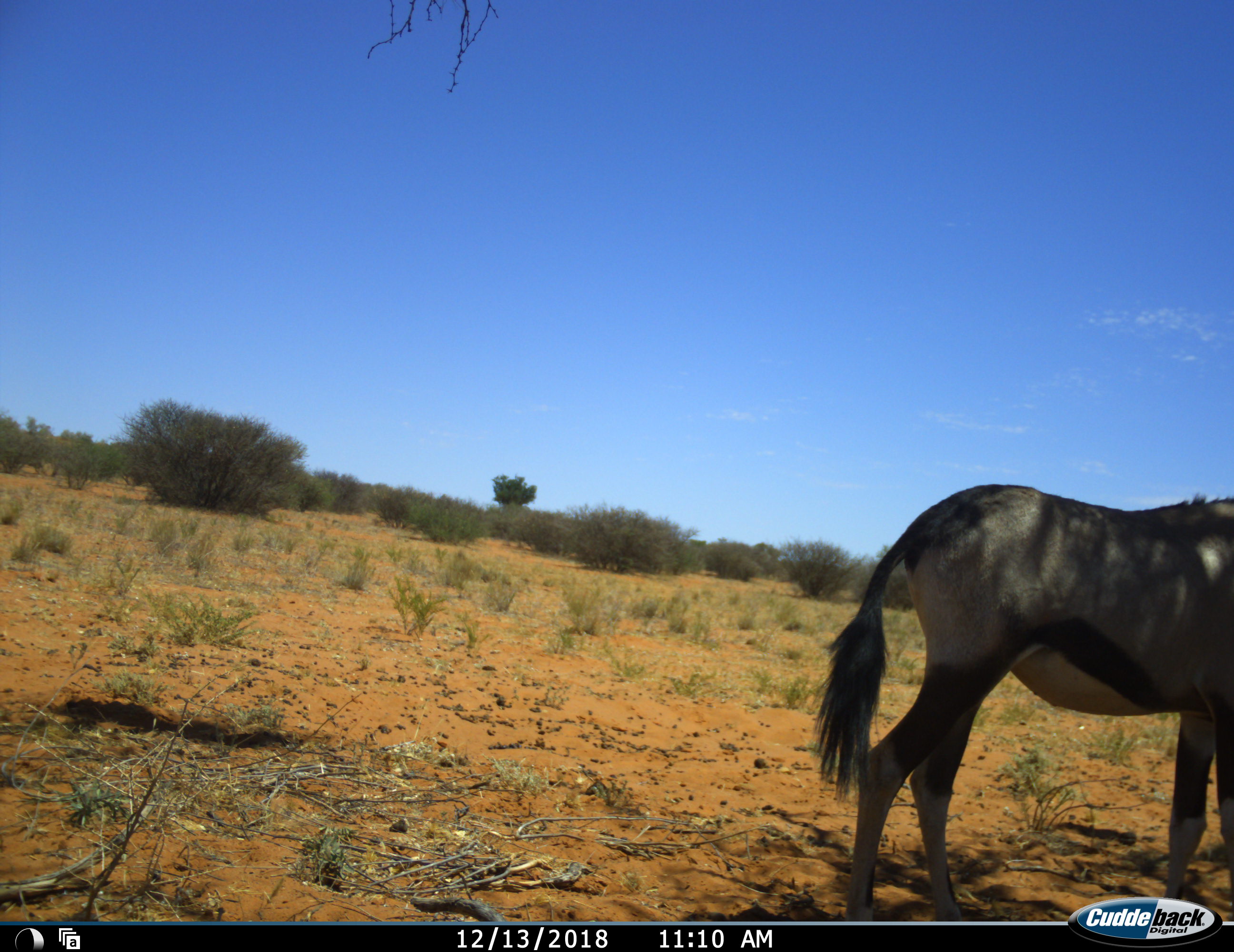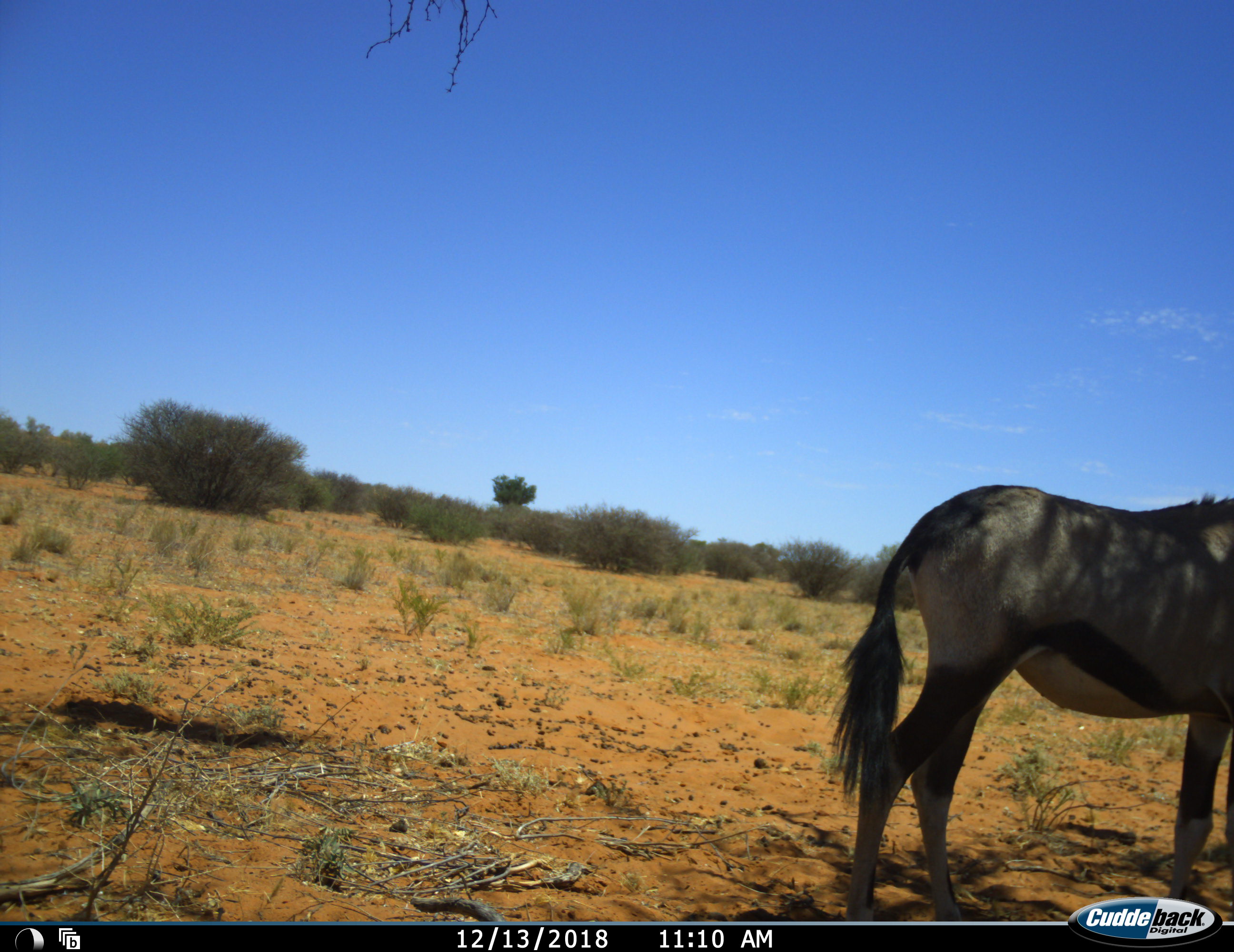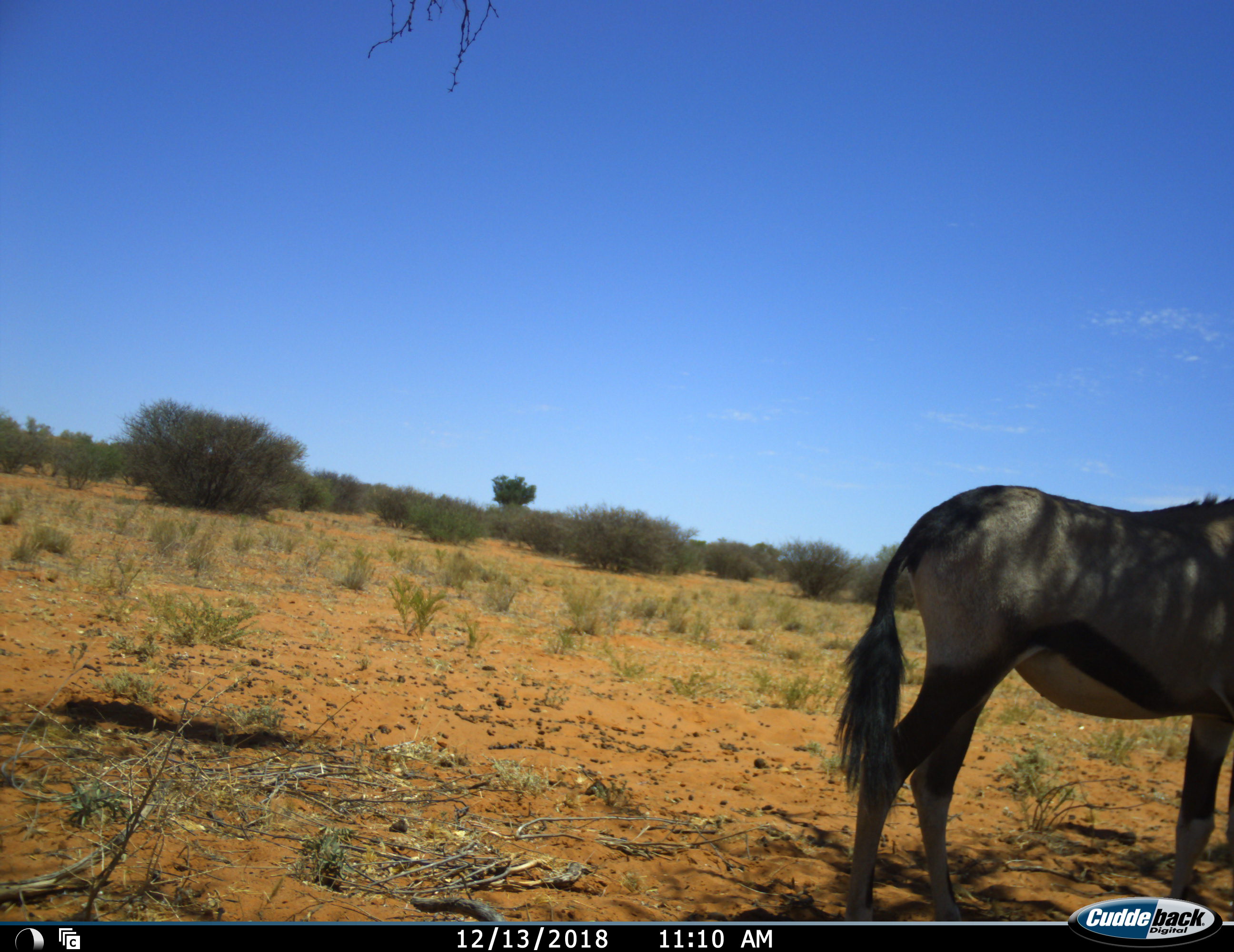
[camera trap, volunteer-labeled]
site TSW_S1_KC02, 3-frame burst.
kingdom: Animalia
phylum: Chordata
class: Mammalia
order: Artiodactyla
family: Bovidae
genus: Oryx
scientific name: Oryx gazella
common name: gemsbok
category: oryx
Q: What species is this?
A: Oryx (gemsbok) (Oryx gazella).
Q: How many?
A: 1.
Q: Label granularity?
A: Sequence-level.